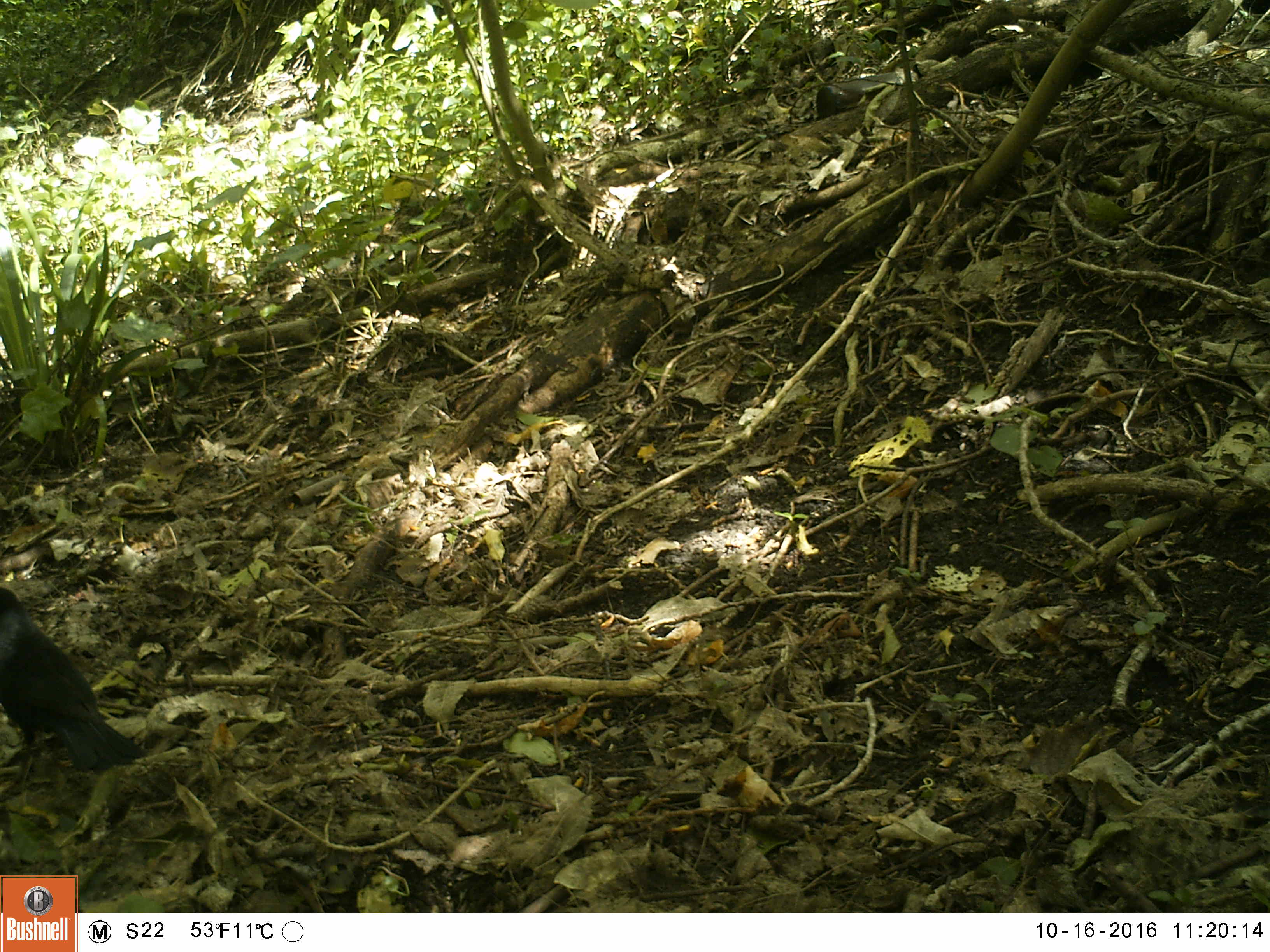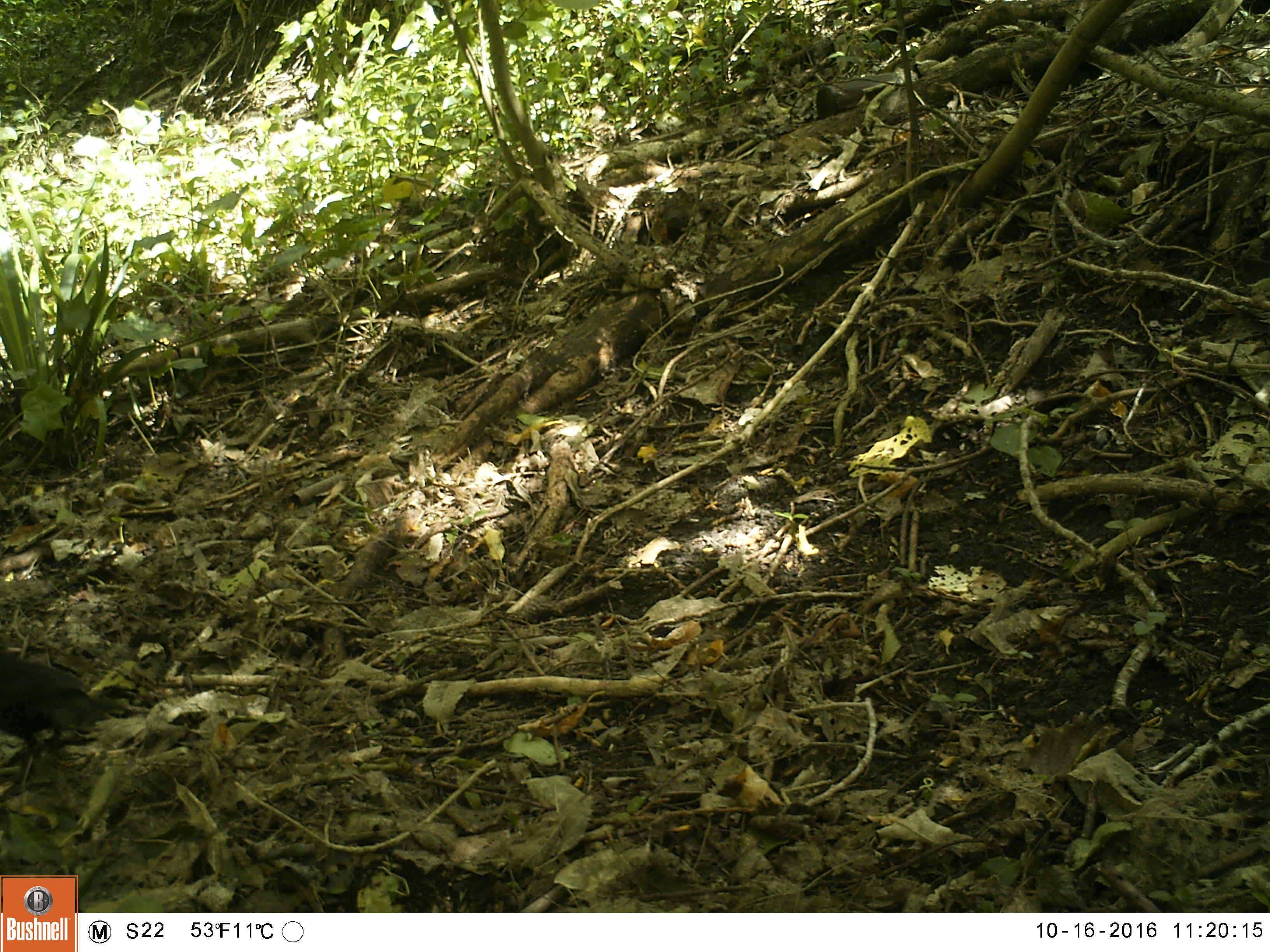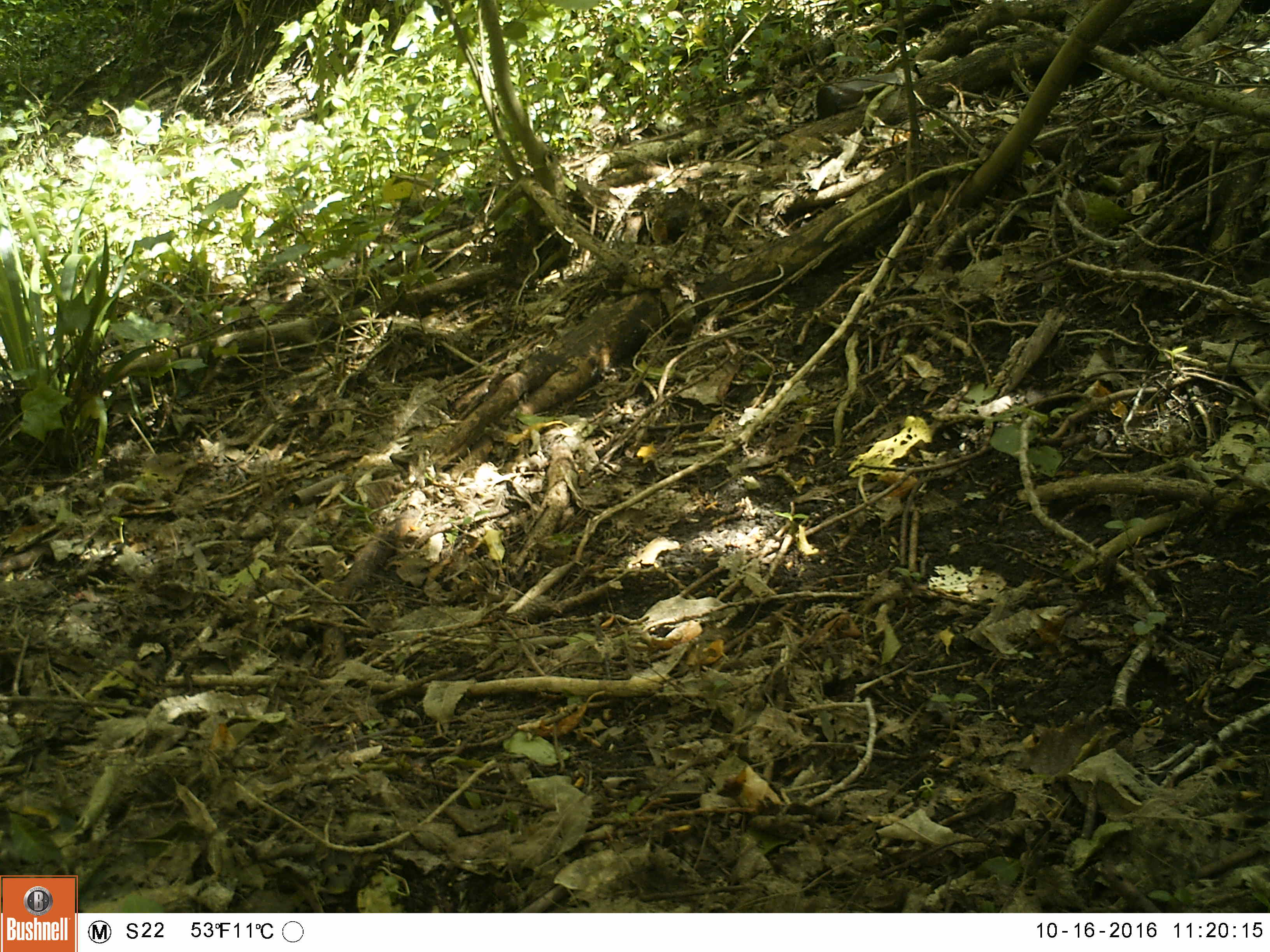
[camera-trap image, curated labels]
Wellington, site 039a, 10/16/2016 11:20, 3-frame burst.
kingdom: Animalia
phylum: Chordata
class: Aves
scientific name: Aves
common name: bird